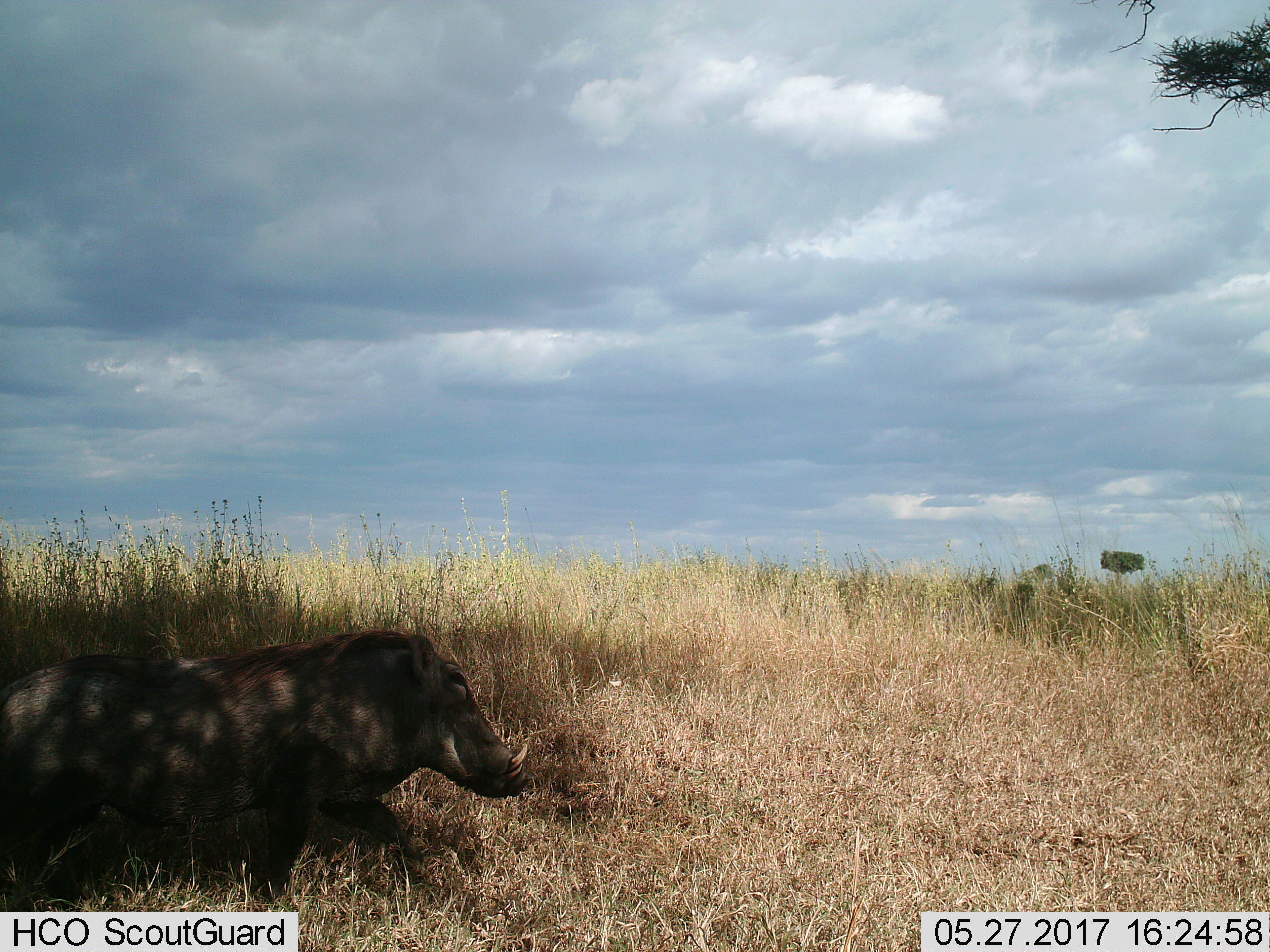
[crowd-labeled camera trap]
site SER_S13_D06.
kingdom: Animalia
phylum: Chordata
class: Mammalia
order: Artiodactyla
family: Suidae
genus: Phacochoerus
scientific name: Phacochoerus africanus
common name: warthog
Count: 1.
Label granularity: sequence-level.